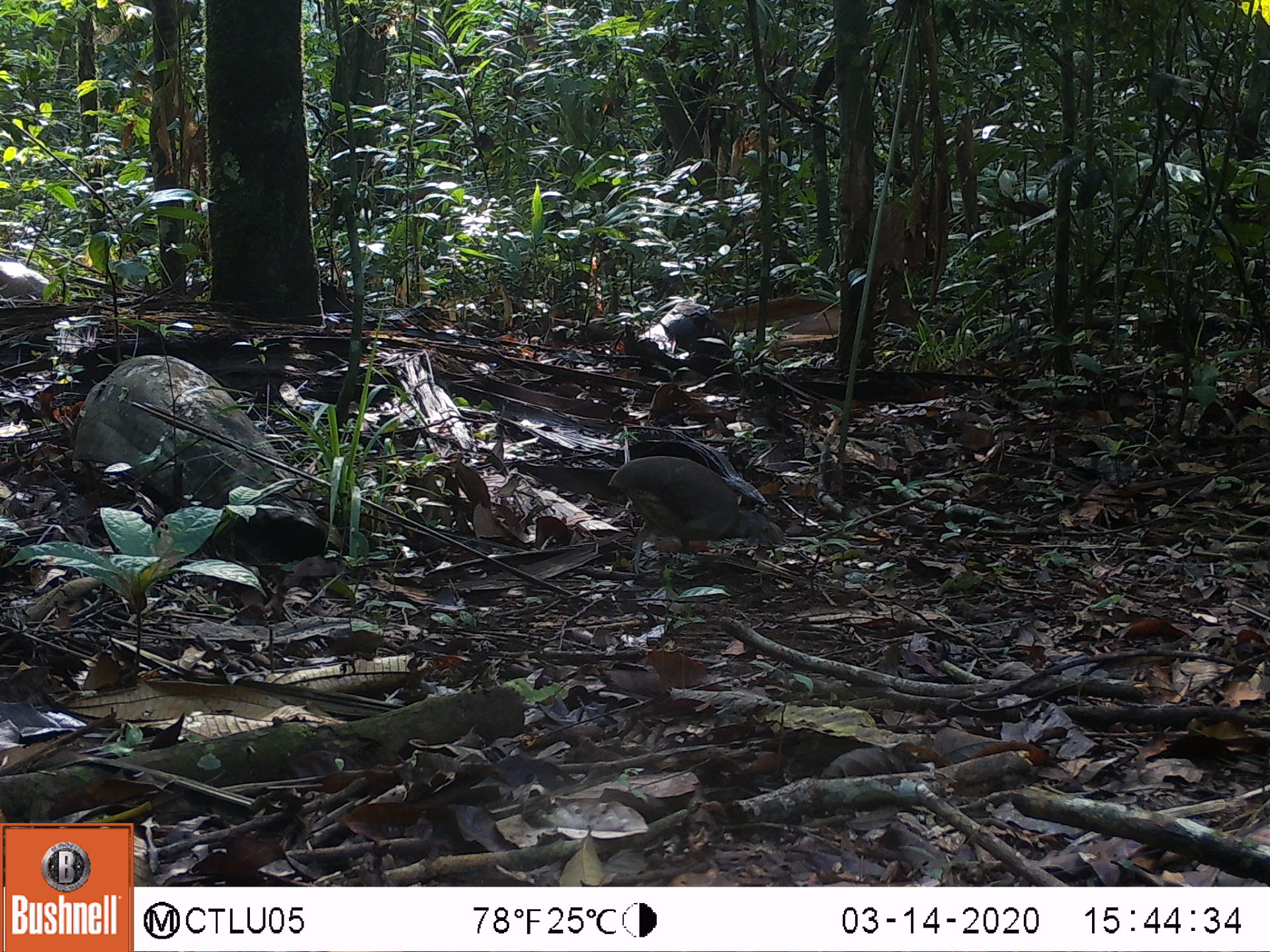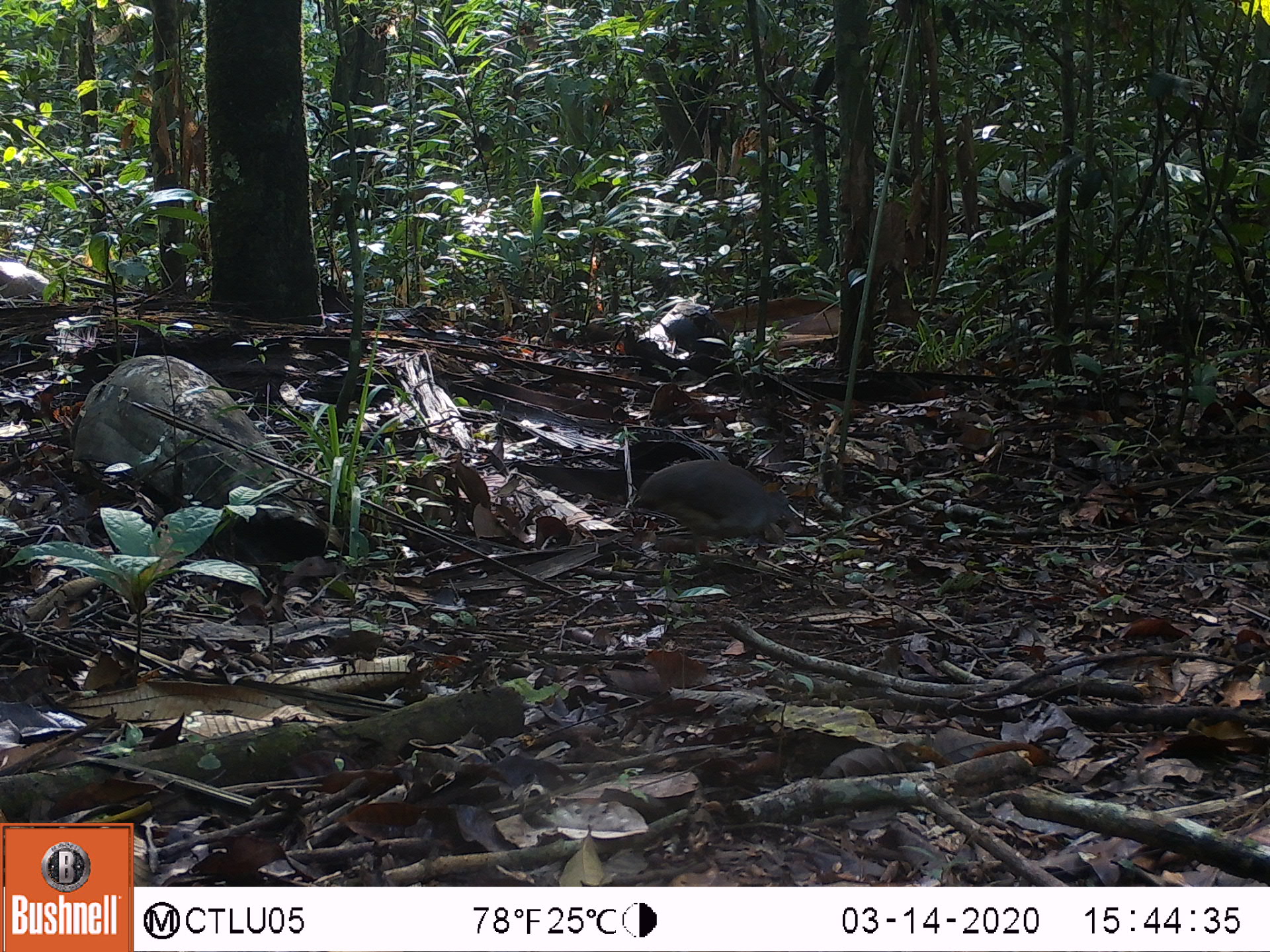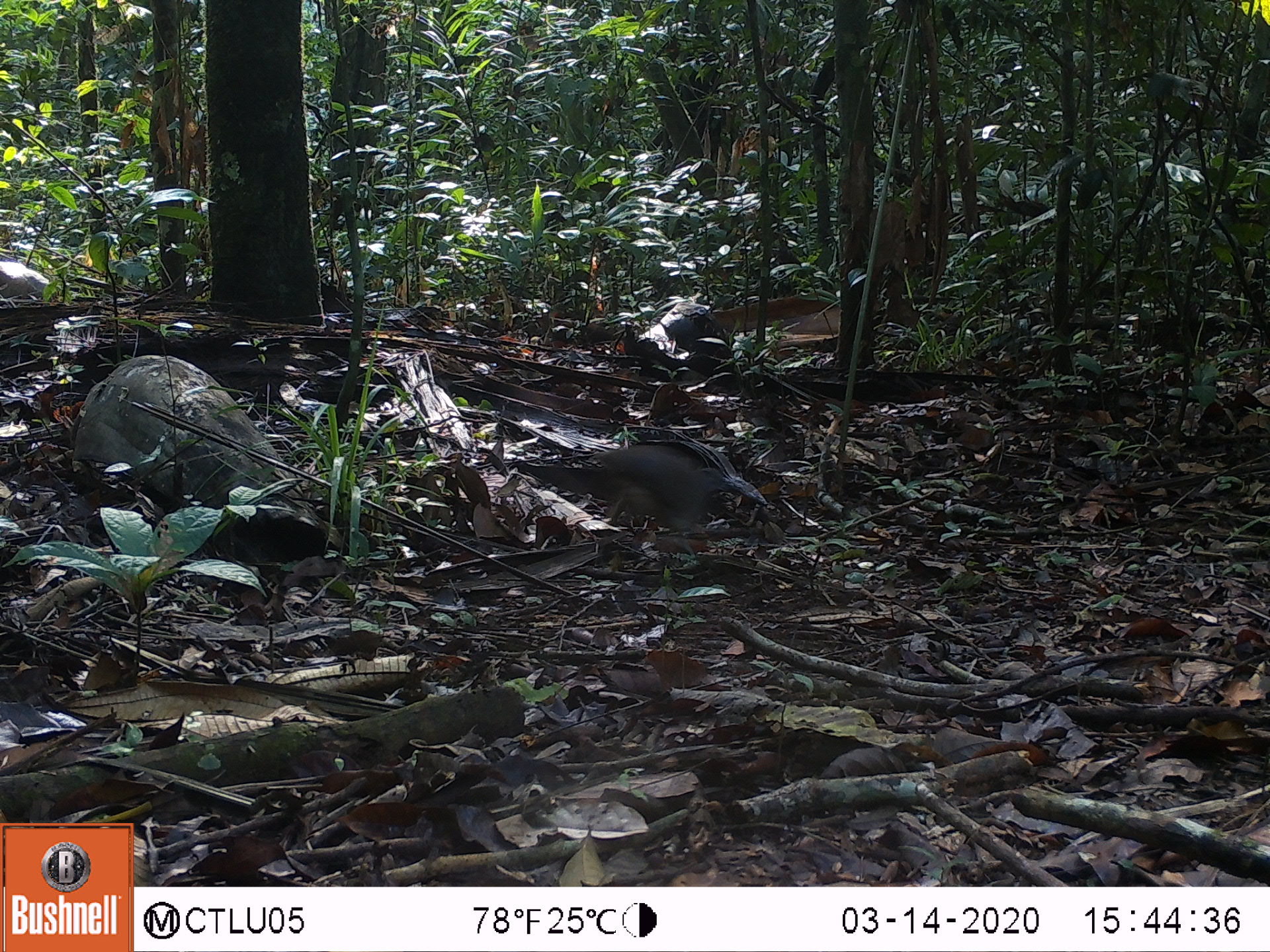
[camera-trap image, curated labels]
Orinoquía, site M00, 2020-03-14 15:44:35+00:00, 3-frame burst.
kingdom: Animalia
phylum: Chordata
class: Aves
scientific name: Aves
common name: bird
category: unknown bird